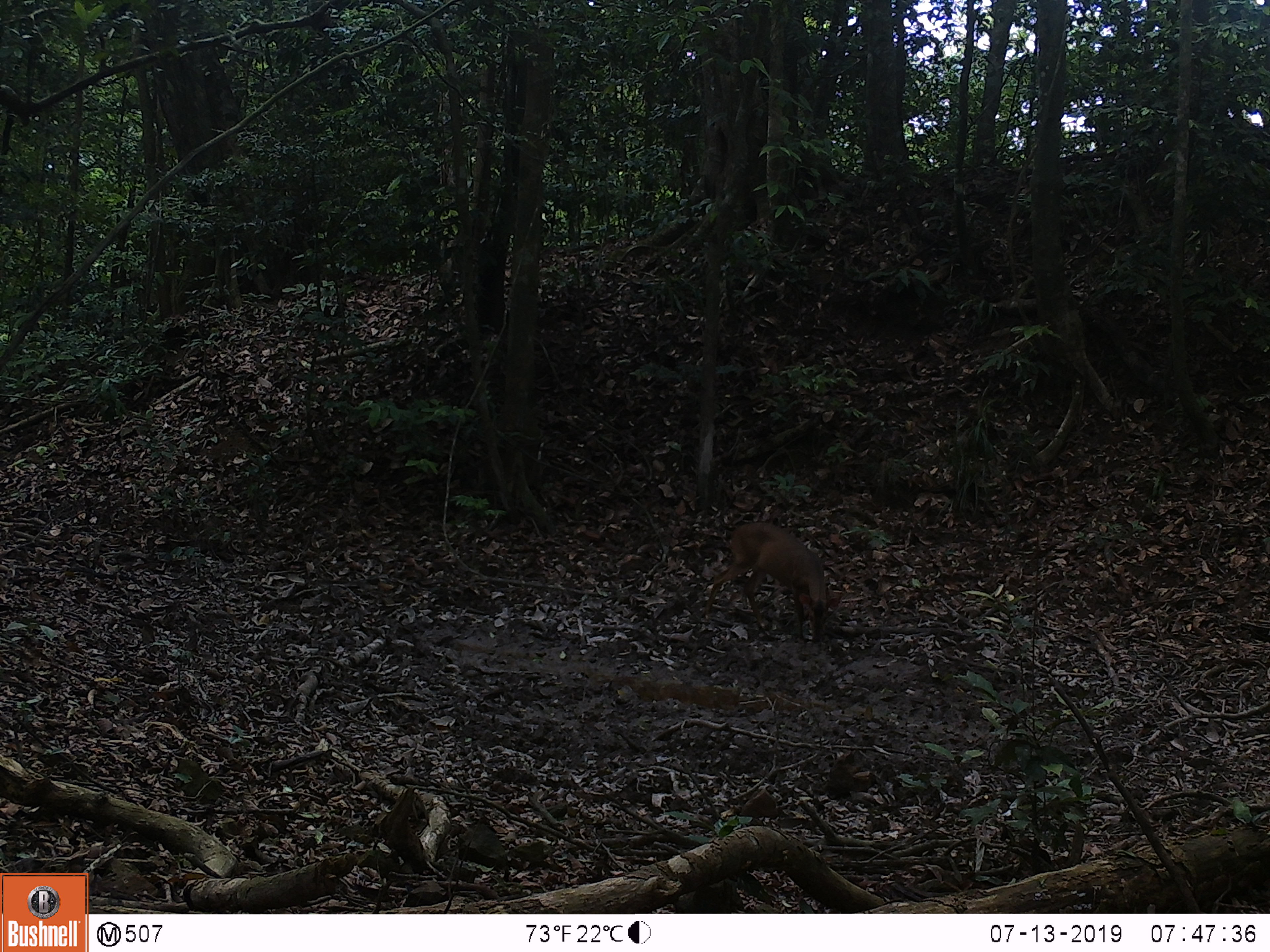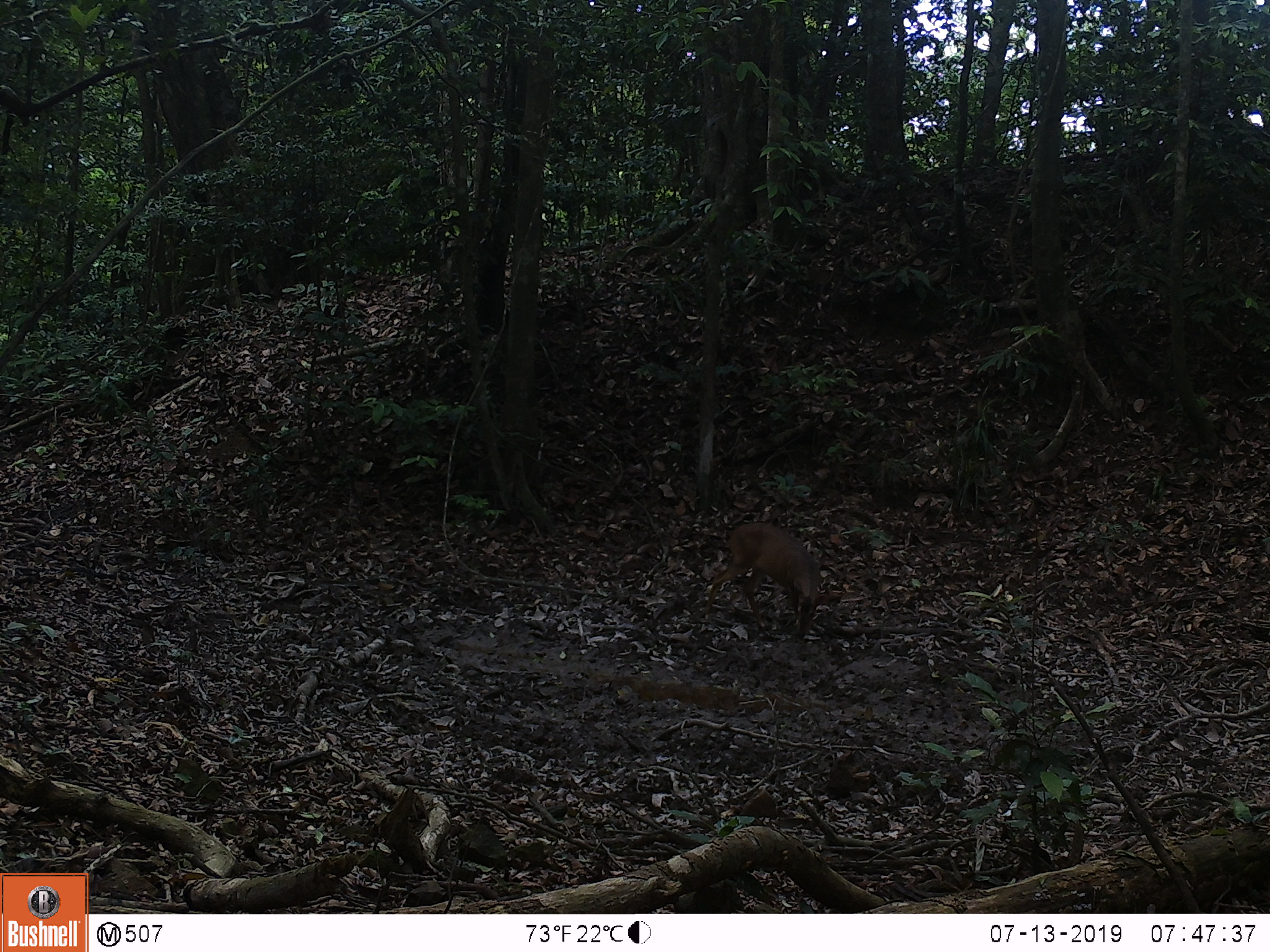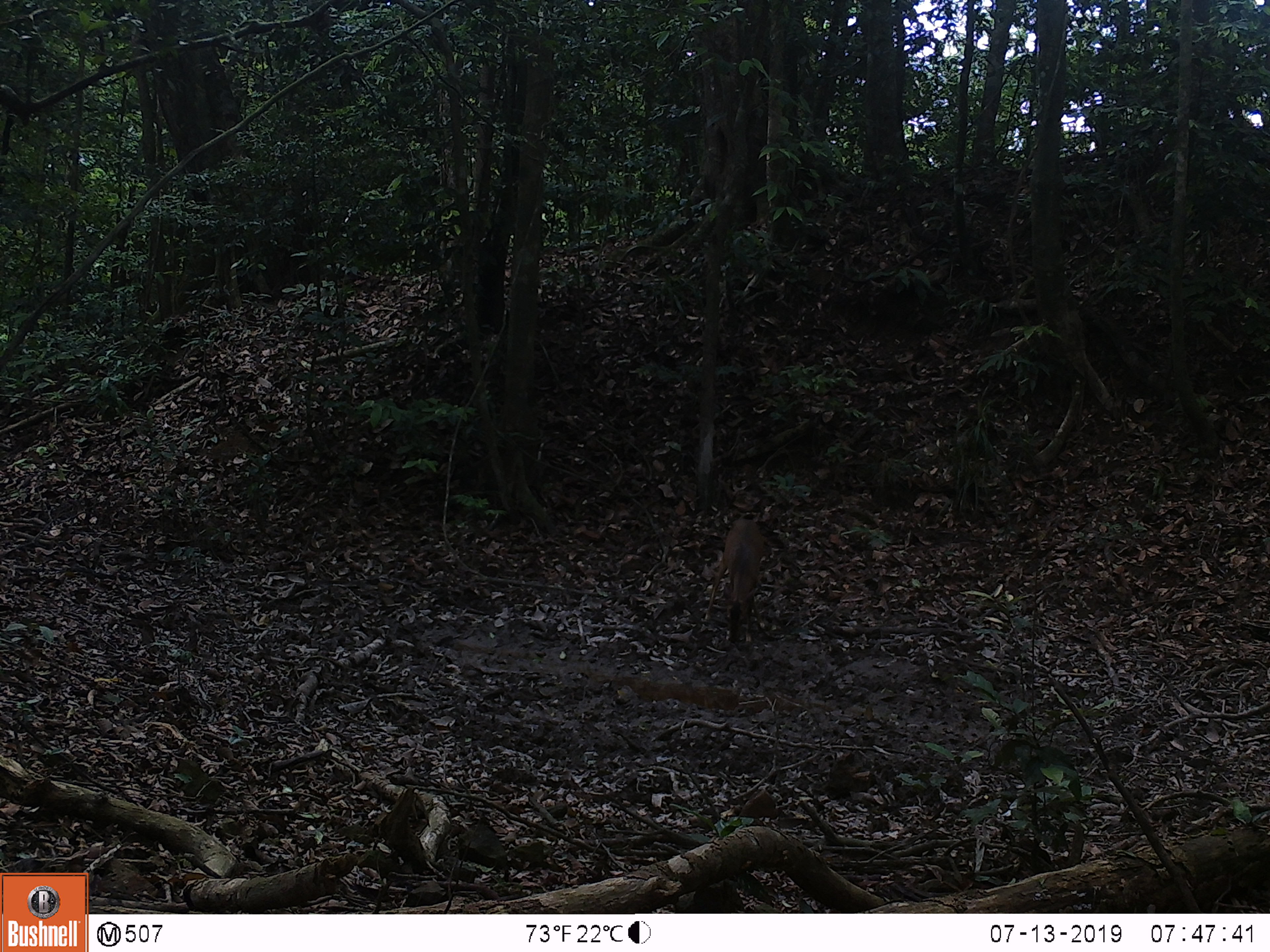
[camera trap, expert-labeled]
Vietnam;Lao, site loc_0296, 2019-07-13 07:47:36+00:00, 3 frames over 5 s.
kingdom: Animalia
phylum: Chordata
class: Mammalia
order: Artiodactyla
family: Cervidae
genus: Muntiacus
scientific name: Muntiacus vuquangensis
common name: large-antlered muntjac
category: large antlered muntjac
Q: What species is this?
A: Large antlered muntjac (large-antlered muntjac) (Muntiacus vuquangensis).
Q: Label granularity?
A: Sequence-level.